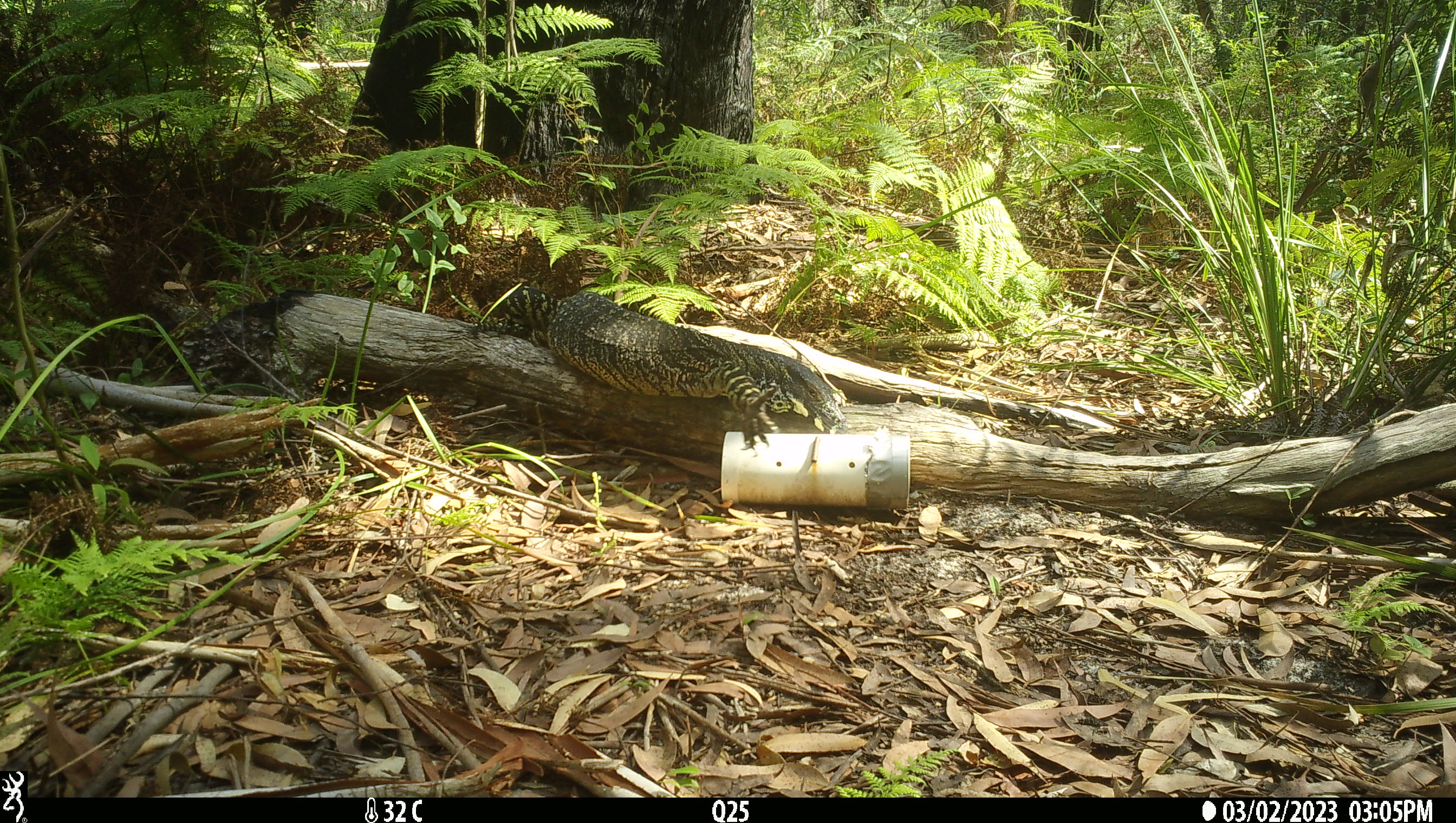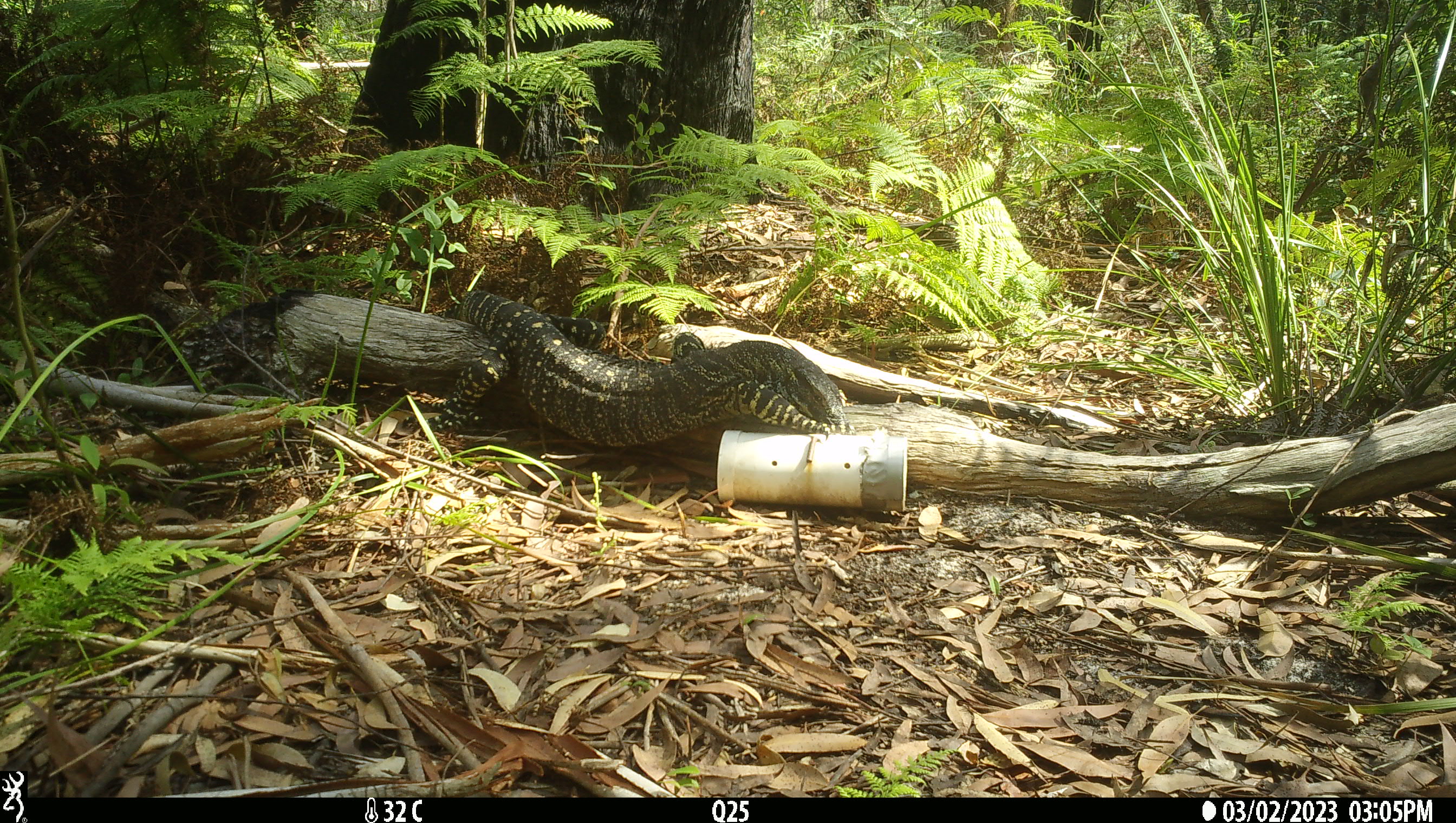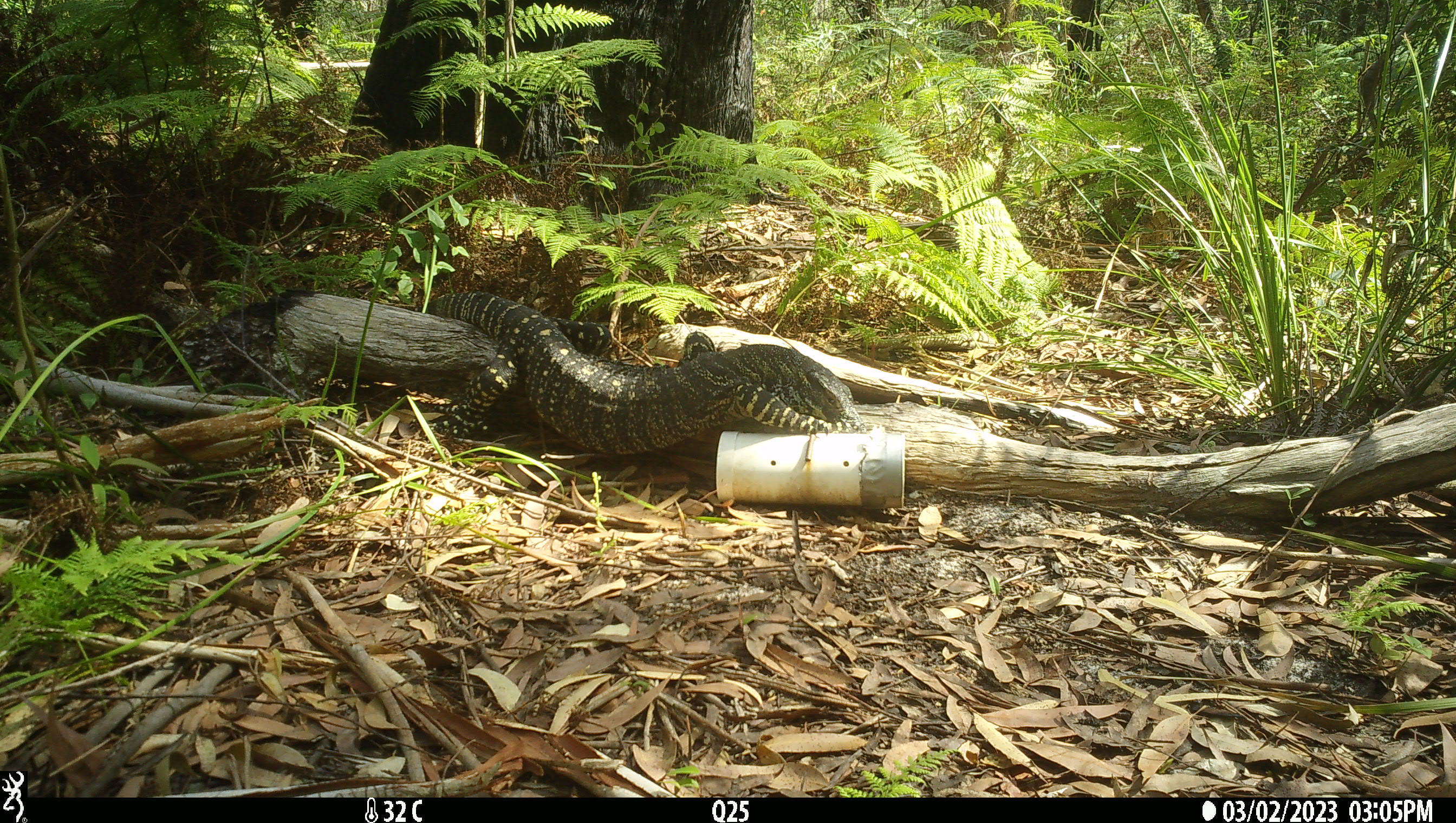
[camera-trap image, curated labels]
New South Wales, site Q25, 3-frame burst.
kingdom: Animalia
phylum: Chordata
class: Reptilia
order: Squamata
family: Varanidae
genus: Varanus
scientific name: Varanus varius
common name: lace monitor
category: goanna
Goanna (lace monitor) (Varanus varius).